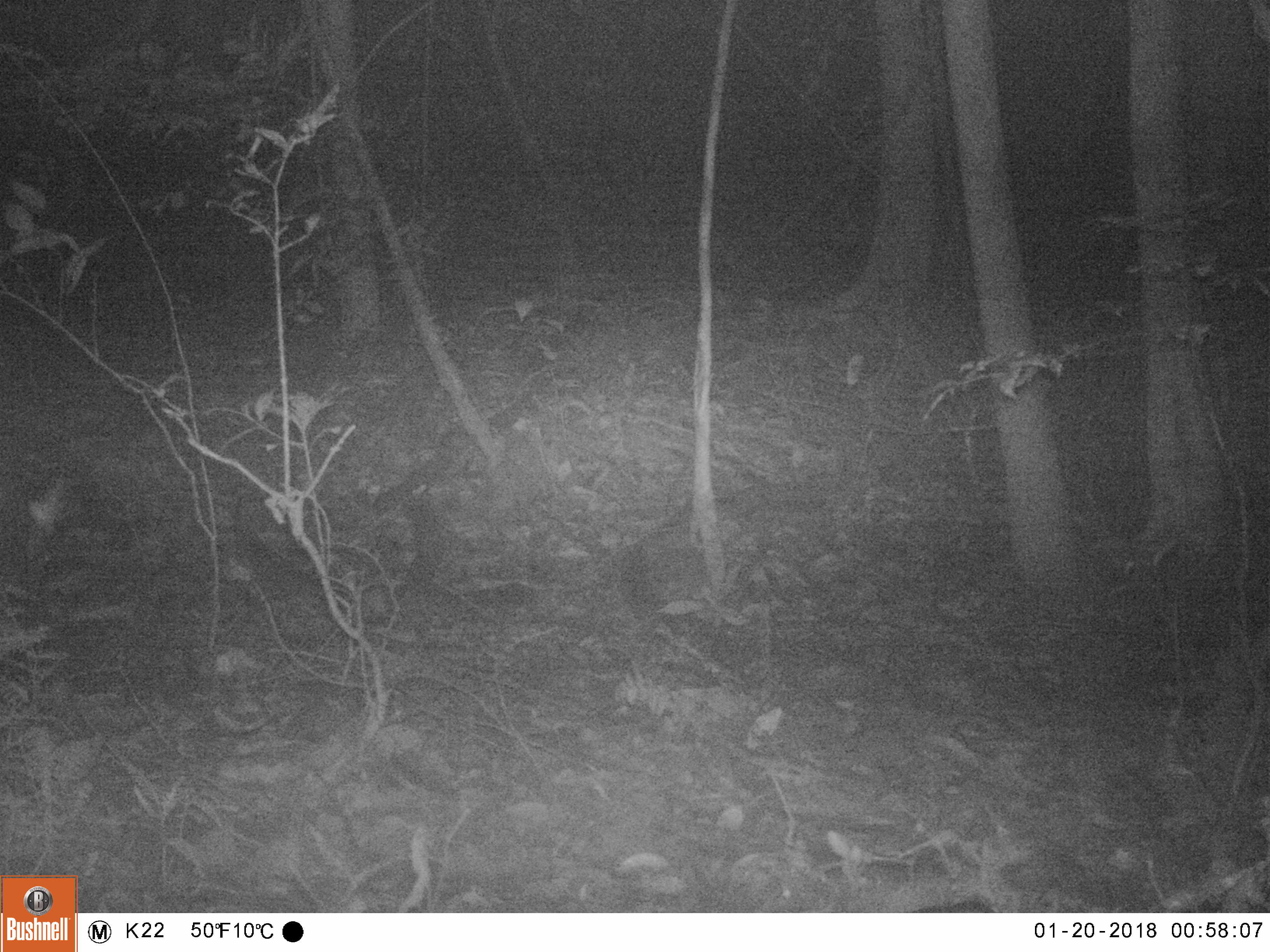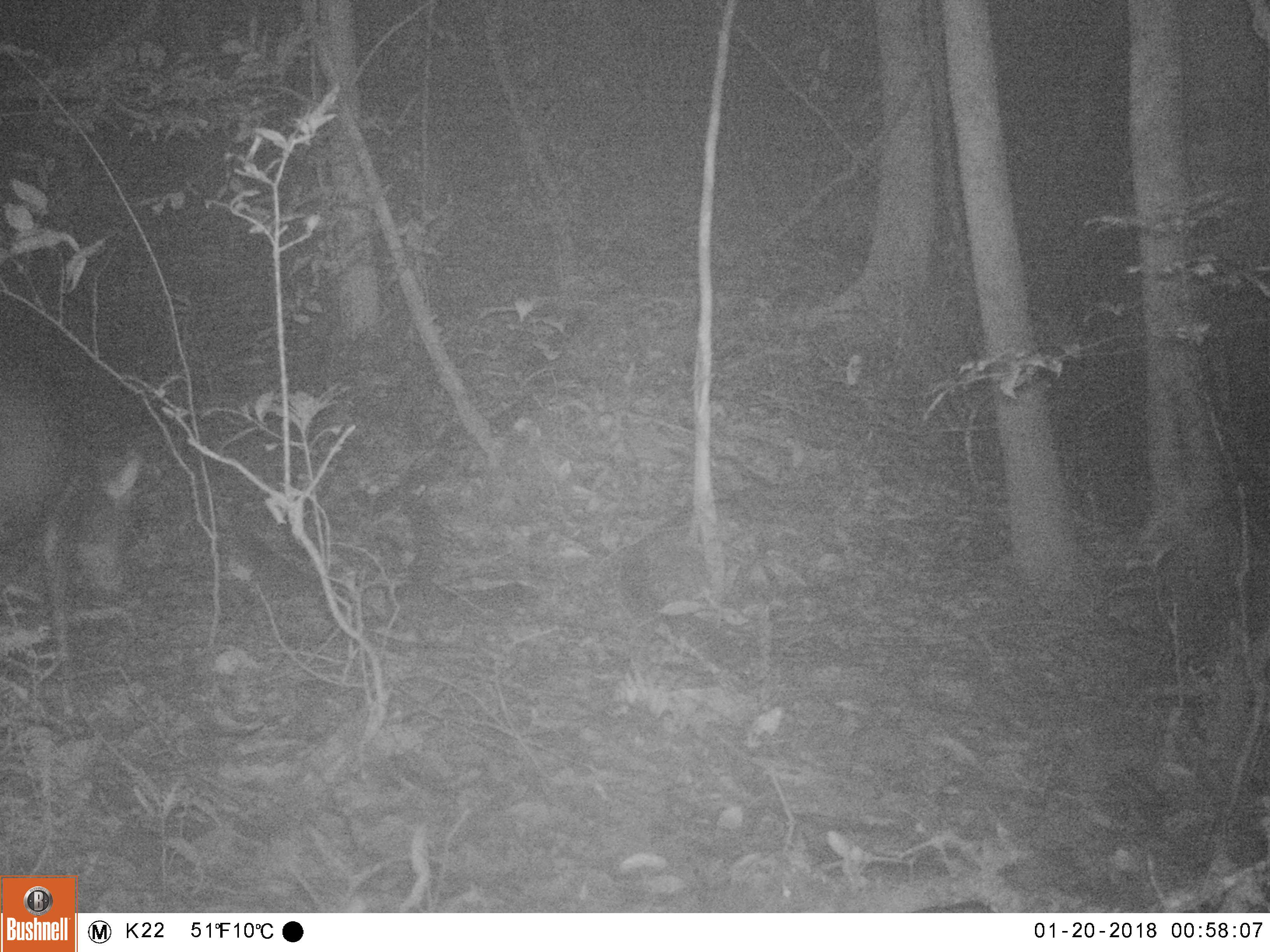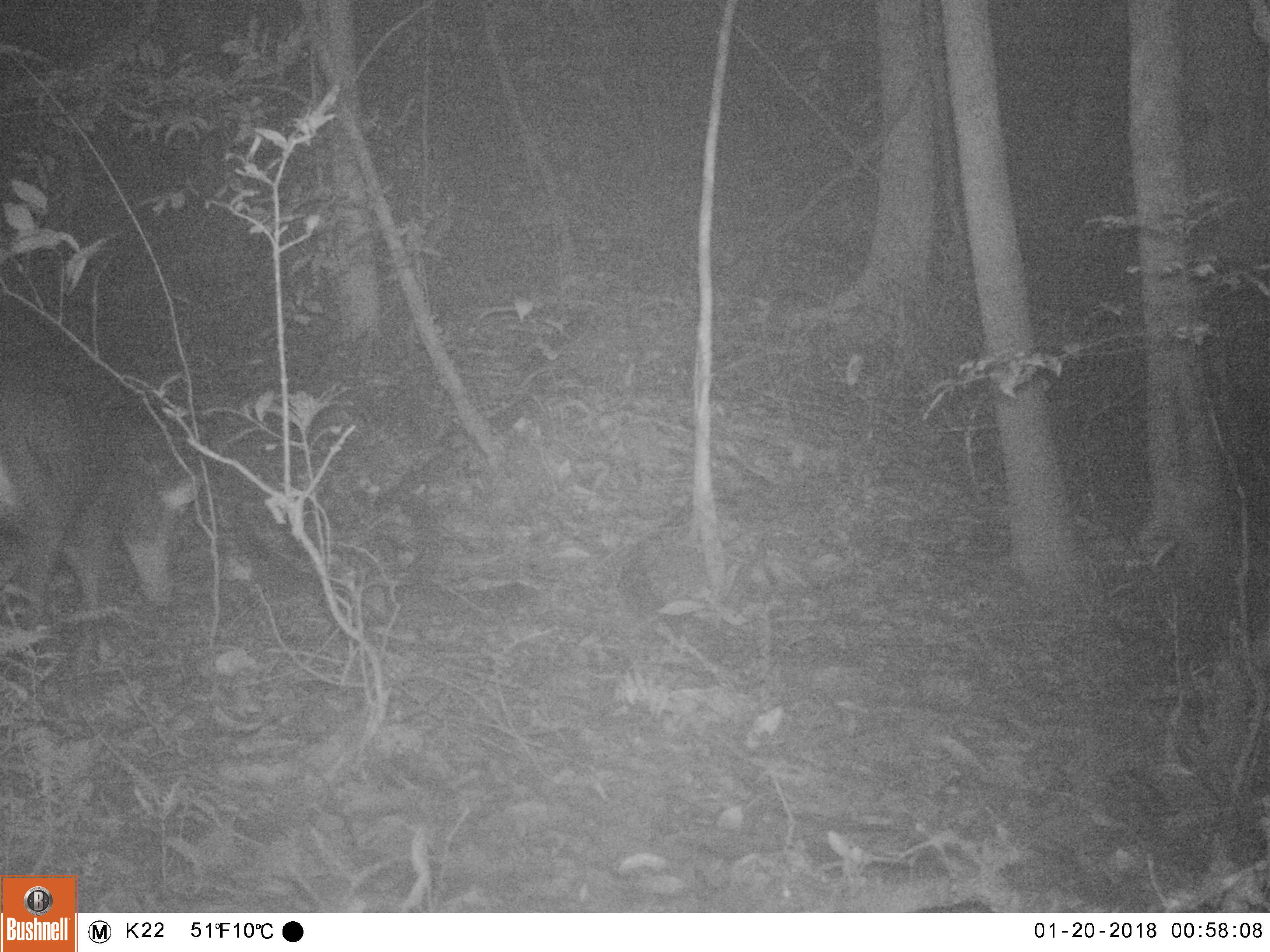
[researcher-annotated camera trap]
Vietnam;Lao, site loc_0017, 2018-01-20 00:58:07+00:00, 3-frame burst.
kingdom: Animalia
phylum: Chordata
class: Mammalia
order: Artiodactyla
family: Cervidae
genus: Muntiacus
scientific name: Muntiacus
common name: muntjacs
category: unidentified muntjac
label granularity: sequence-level